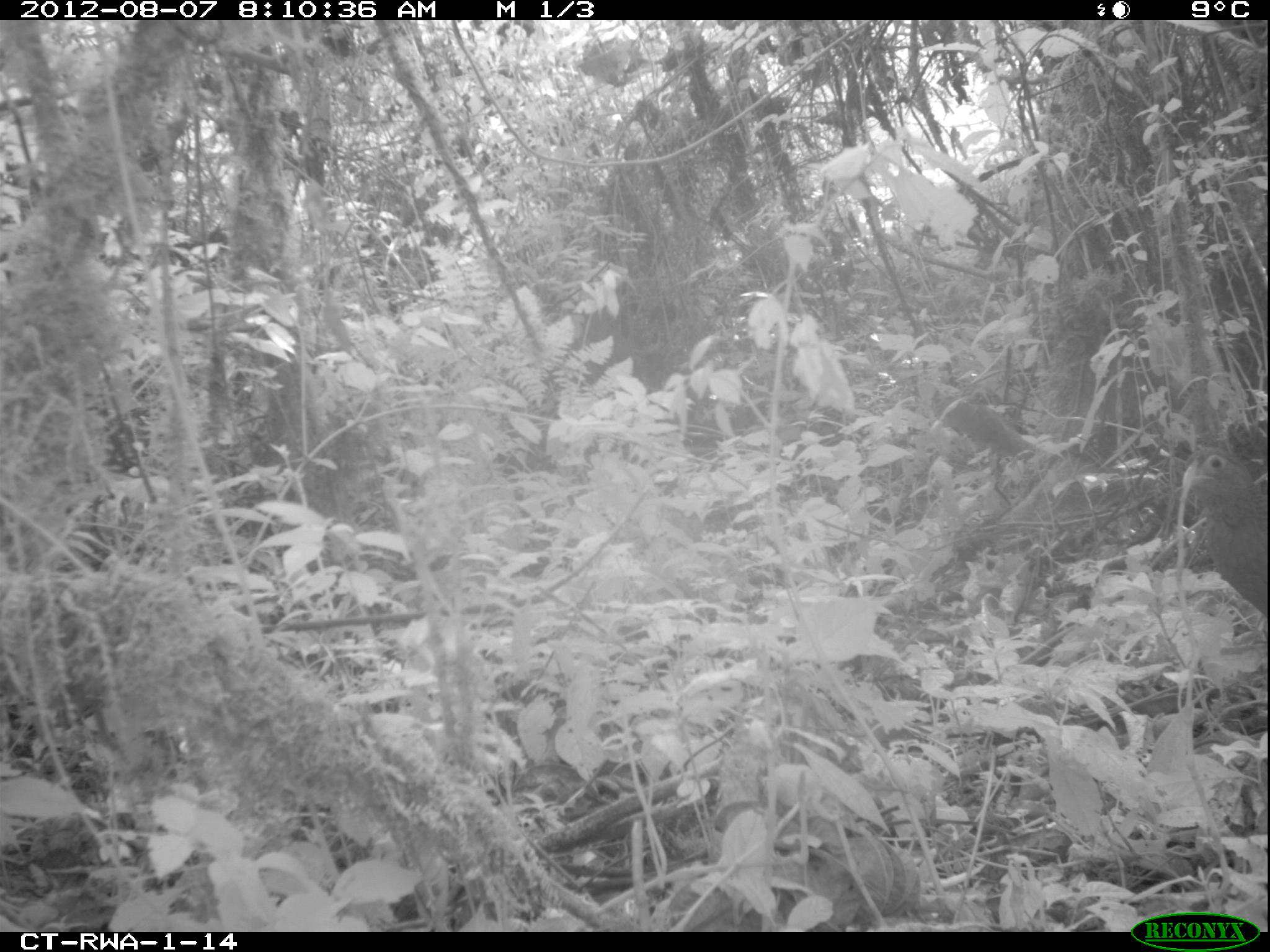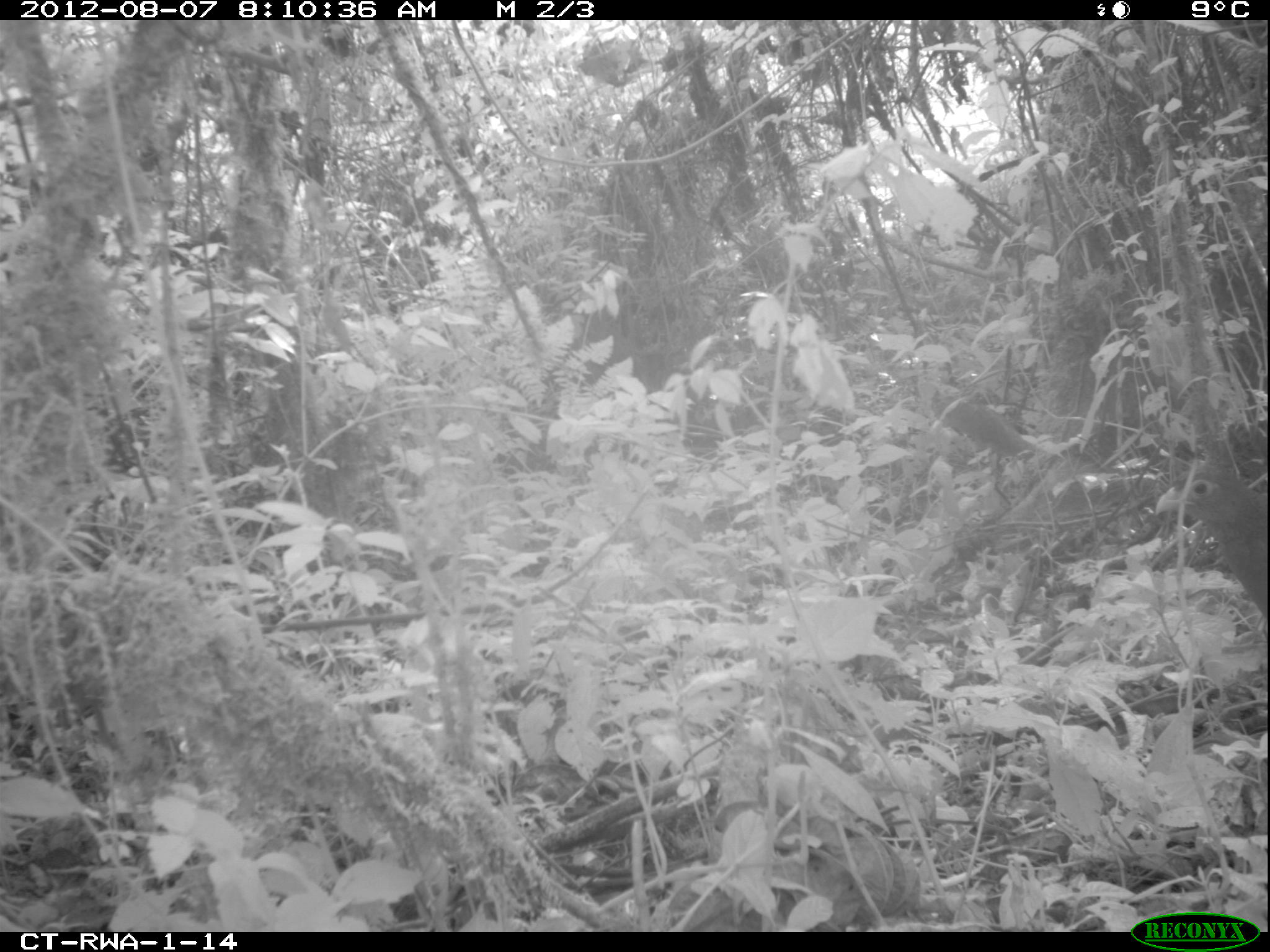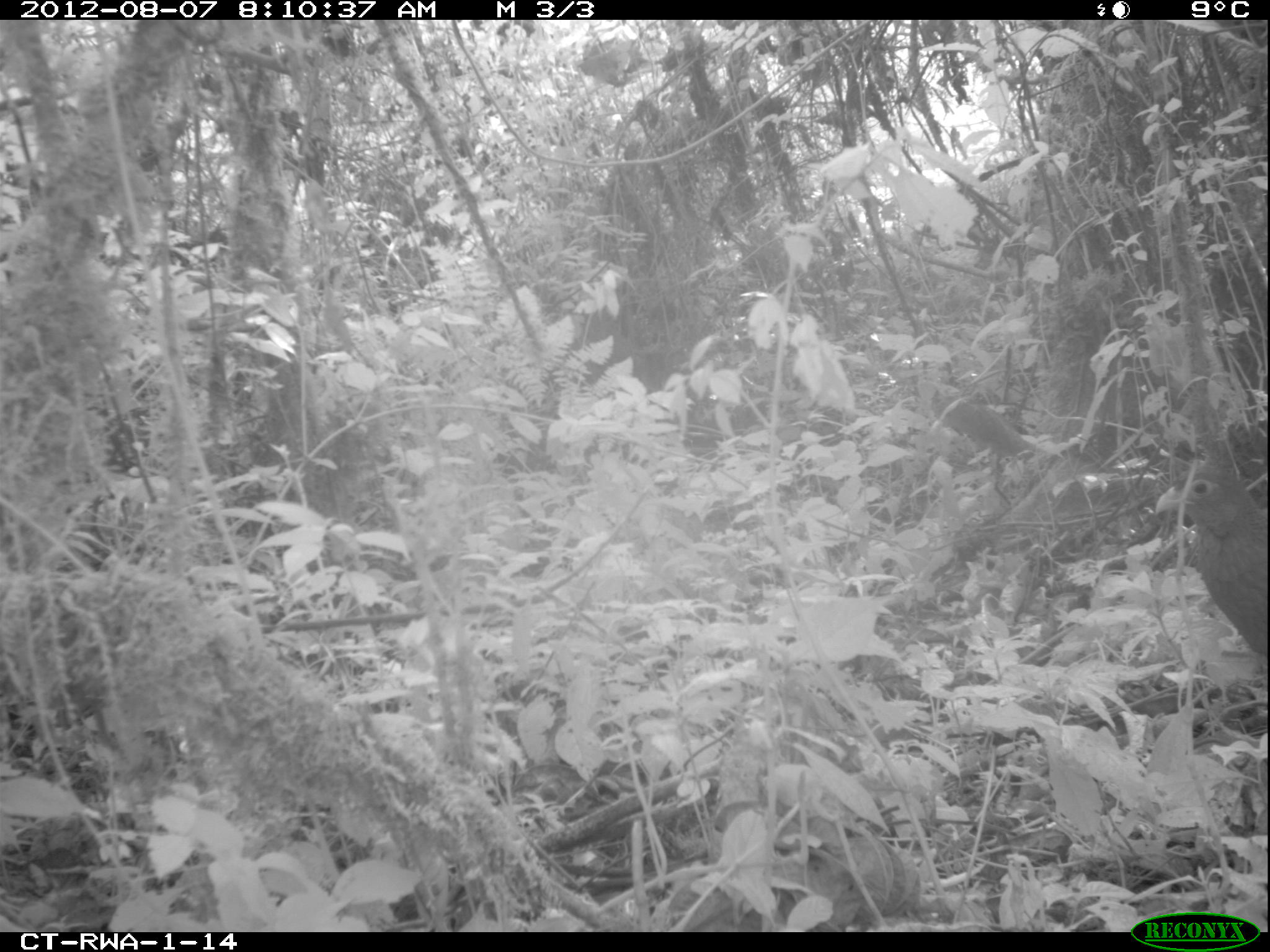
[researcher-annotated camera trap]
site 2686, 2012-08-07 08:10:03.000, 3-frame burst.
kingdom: Animalia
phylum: Chordata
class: Aves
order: Galliformes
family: Phasianidae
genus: Pternistis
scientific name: Pternistis nobilis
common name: handsome francolin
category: francolinus nobilis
Francolinus nobilis (handsome francolin) (Pternistis nobilis), count 1.